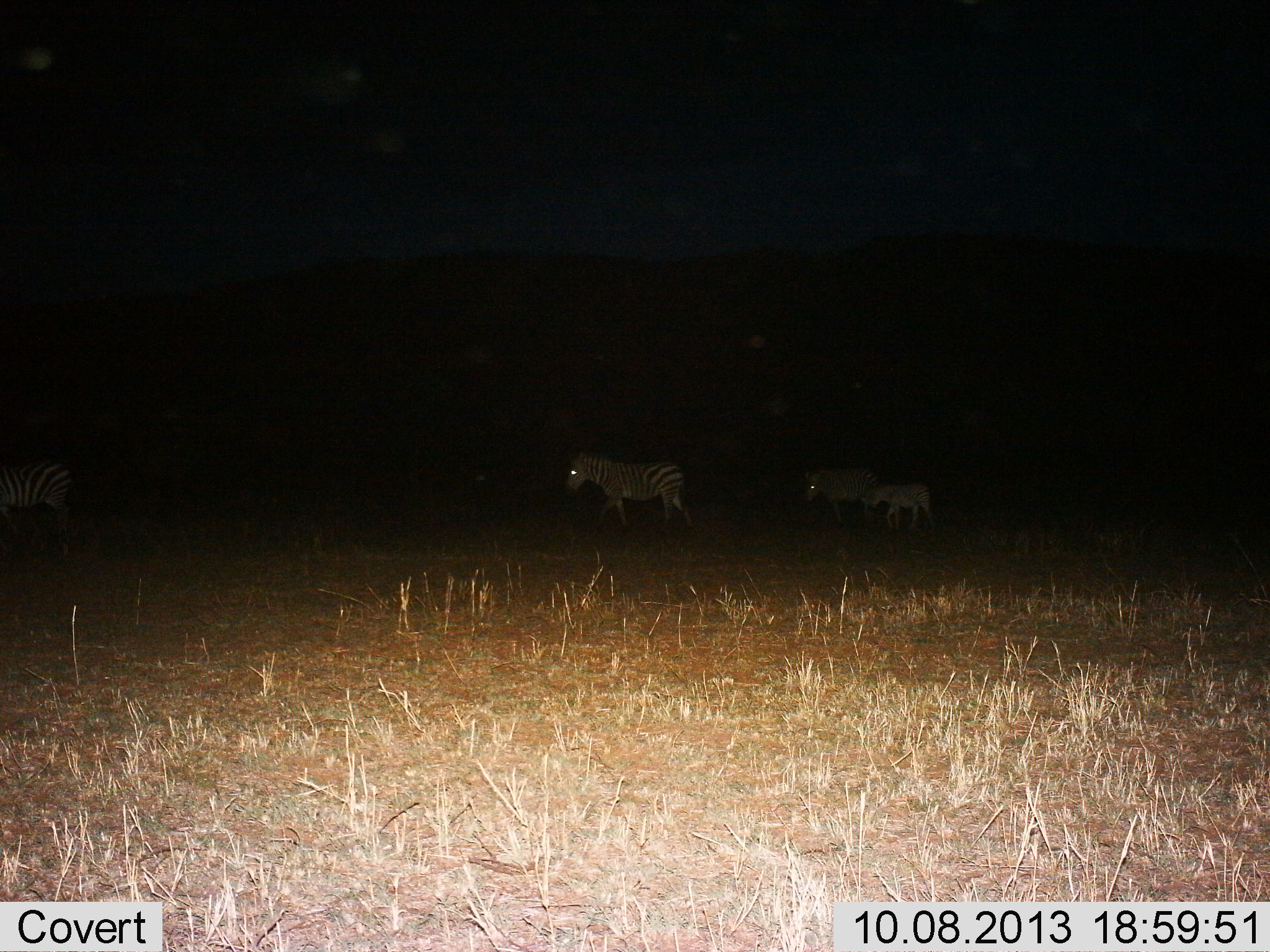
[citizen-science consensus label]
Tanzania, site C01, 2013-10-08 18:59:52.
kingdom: Animalia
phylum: Chordata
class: Mammalia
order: Perissodactyla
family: Equidae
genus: Equus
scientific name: Equus quagga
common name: plains zebra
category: zebra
Zebra (plains zebra) (Equus quagga), count 4. Behavior (volunteer vote fractions): standing 17%, resting 0%, moving 83%, interacting 0%. Young present (vote fraction): 65%. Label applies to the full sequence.